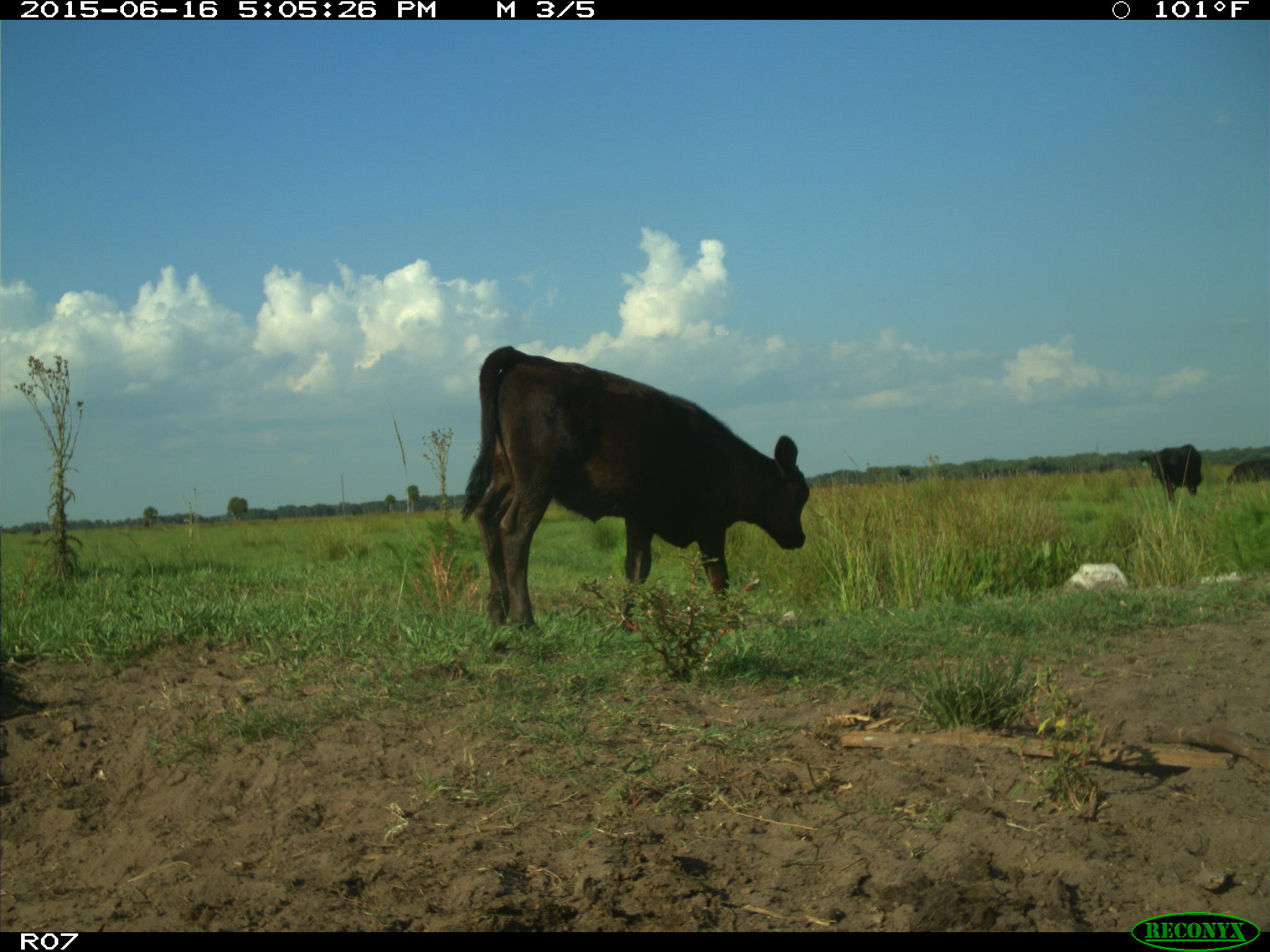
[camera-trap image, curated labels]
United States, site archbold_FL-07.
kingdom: Animalia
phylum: Chordata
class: Mammalia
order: Artiodactyla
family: Bovidae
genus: Bos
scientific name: Bos taurus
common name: domestic cow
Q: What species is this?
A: Bos taurus (domestic cow).